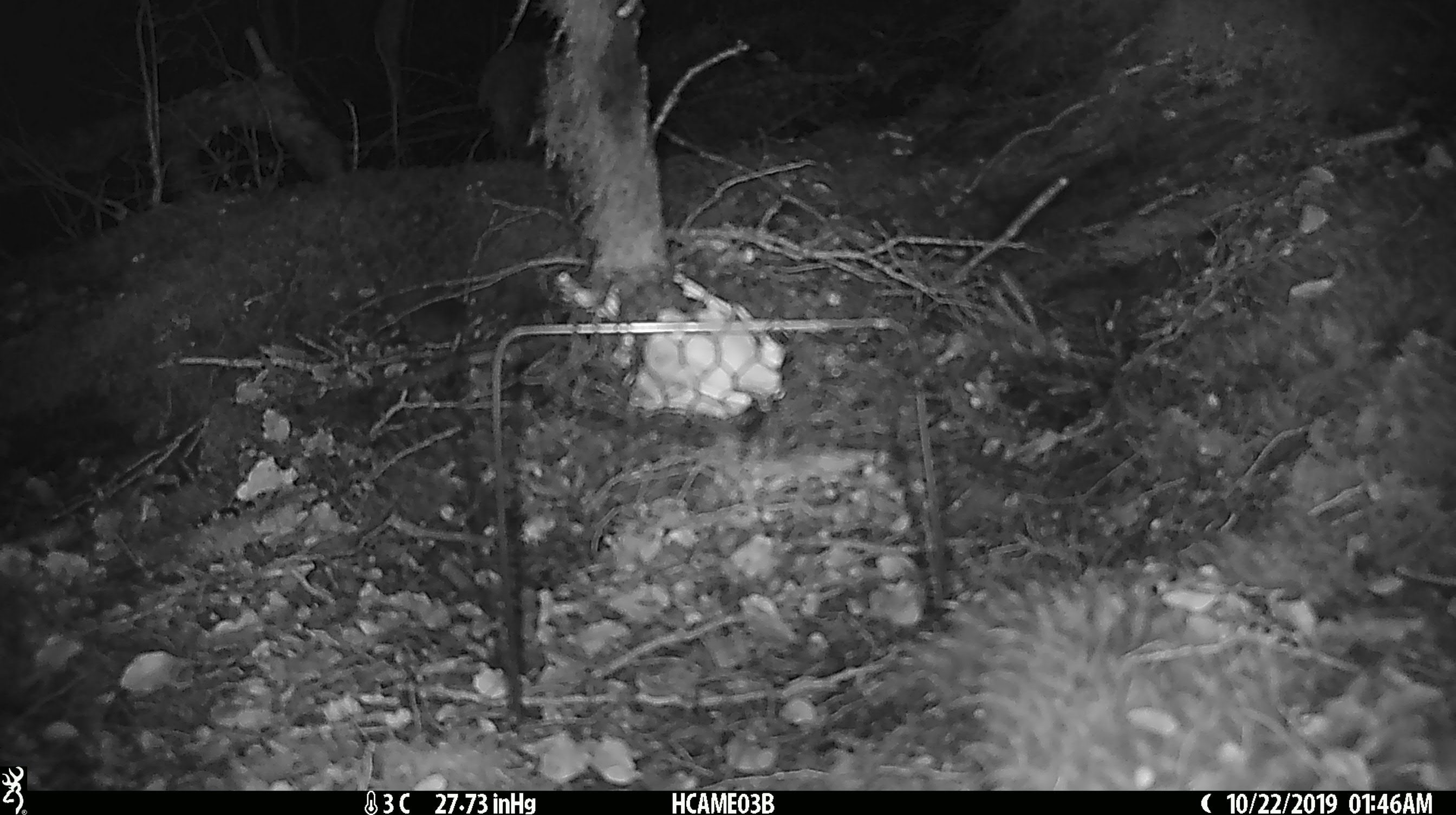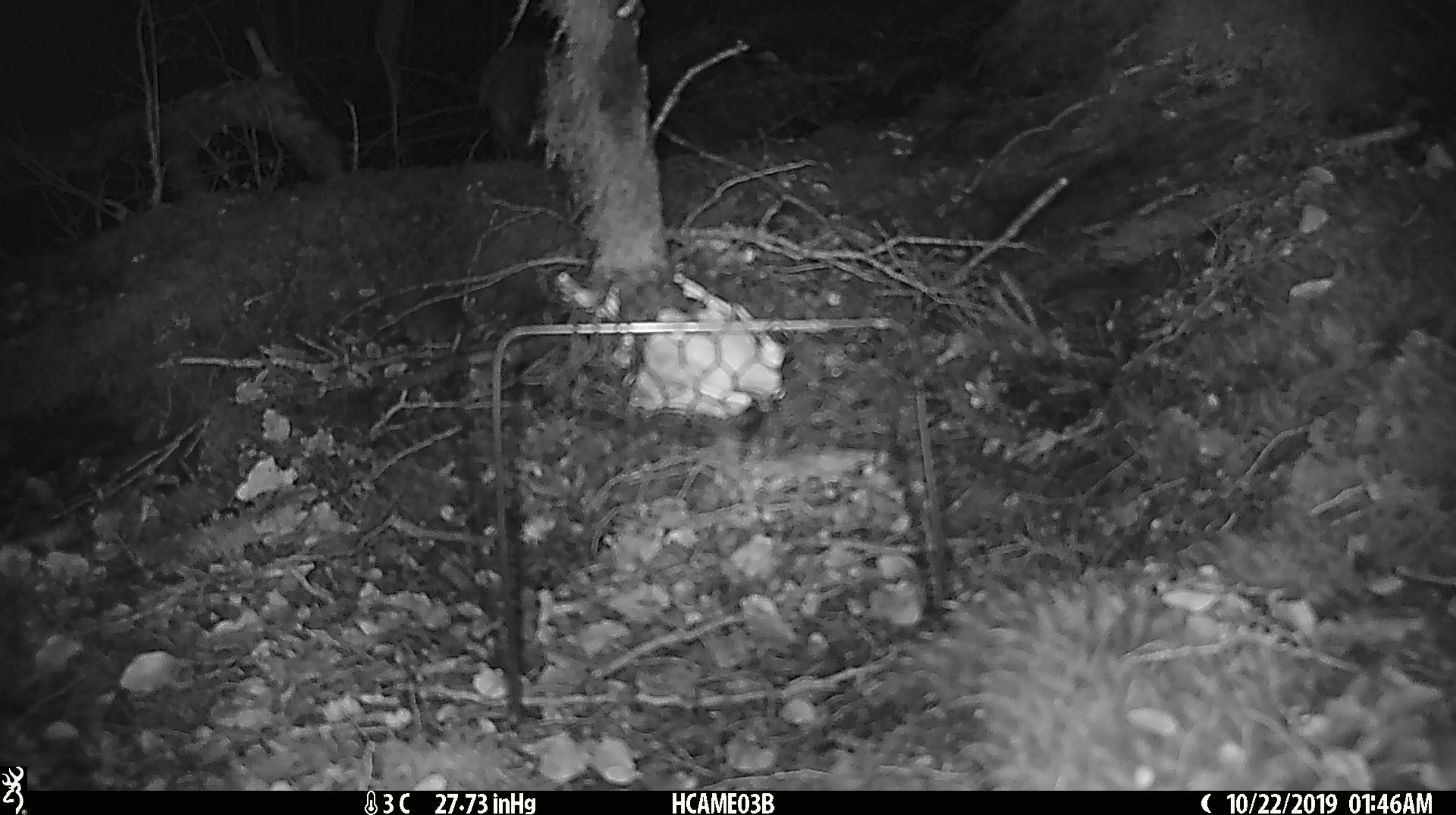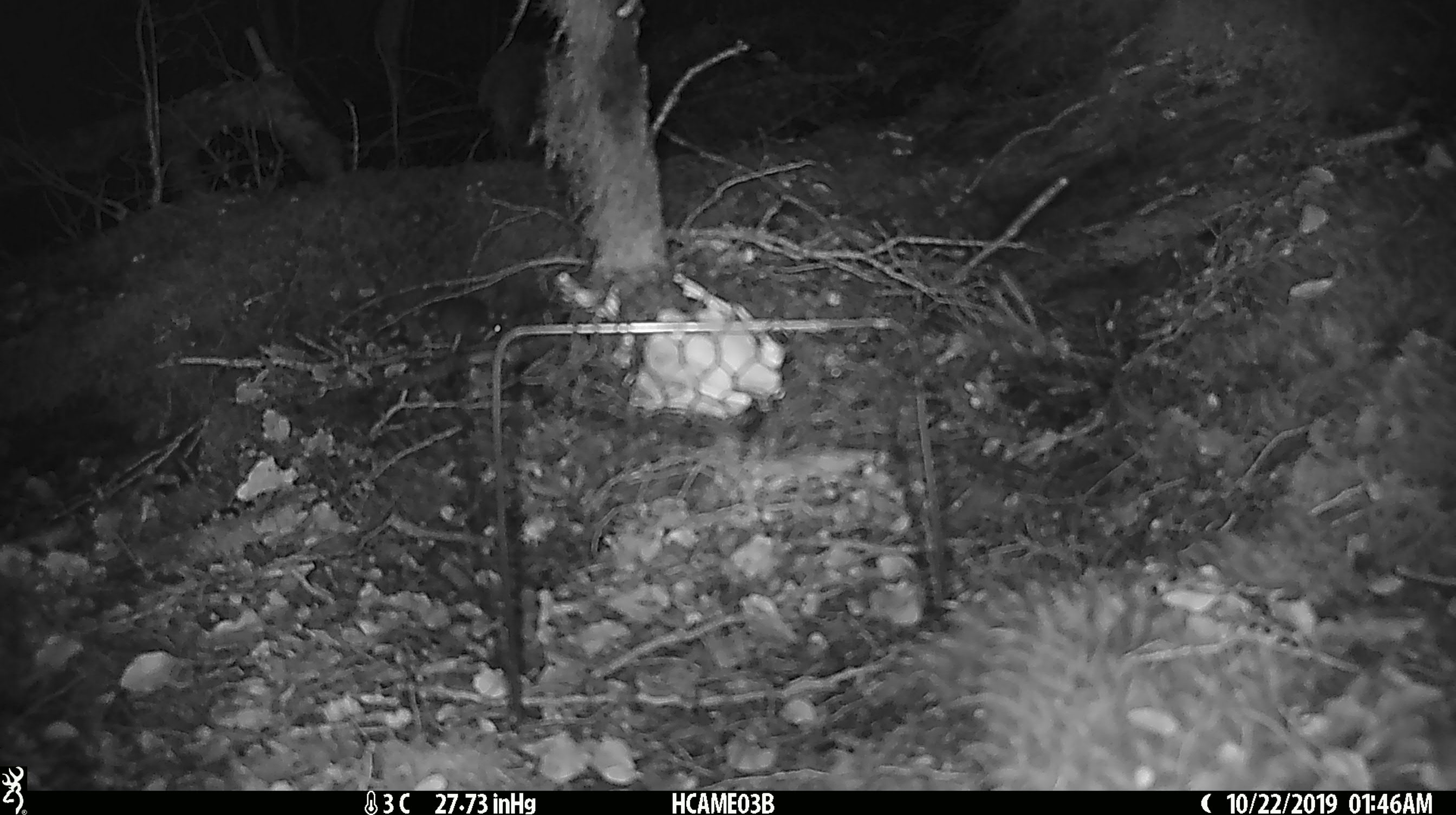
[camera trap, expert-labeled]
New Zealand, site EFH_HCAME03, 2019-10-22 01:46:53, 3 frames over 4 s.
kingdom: Animalia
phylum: Chordata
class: Mammalia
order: Rodentia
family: Muridae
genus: Mus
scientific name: Mus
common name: mouse